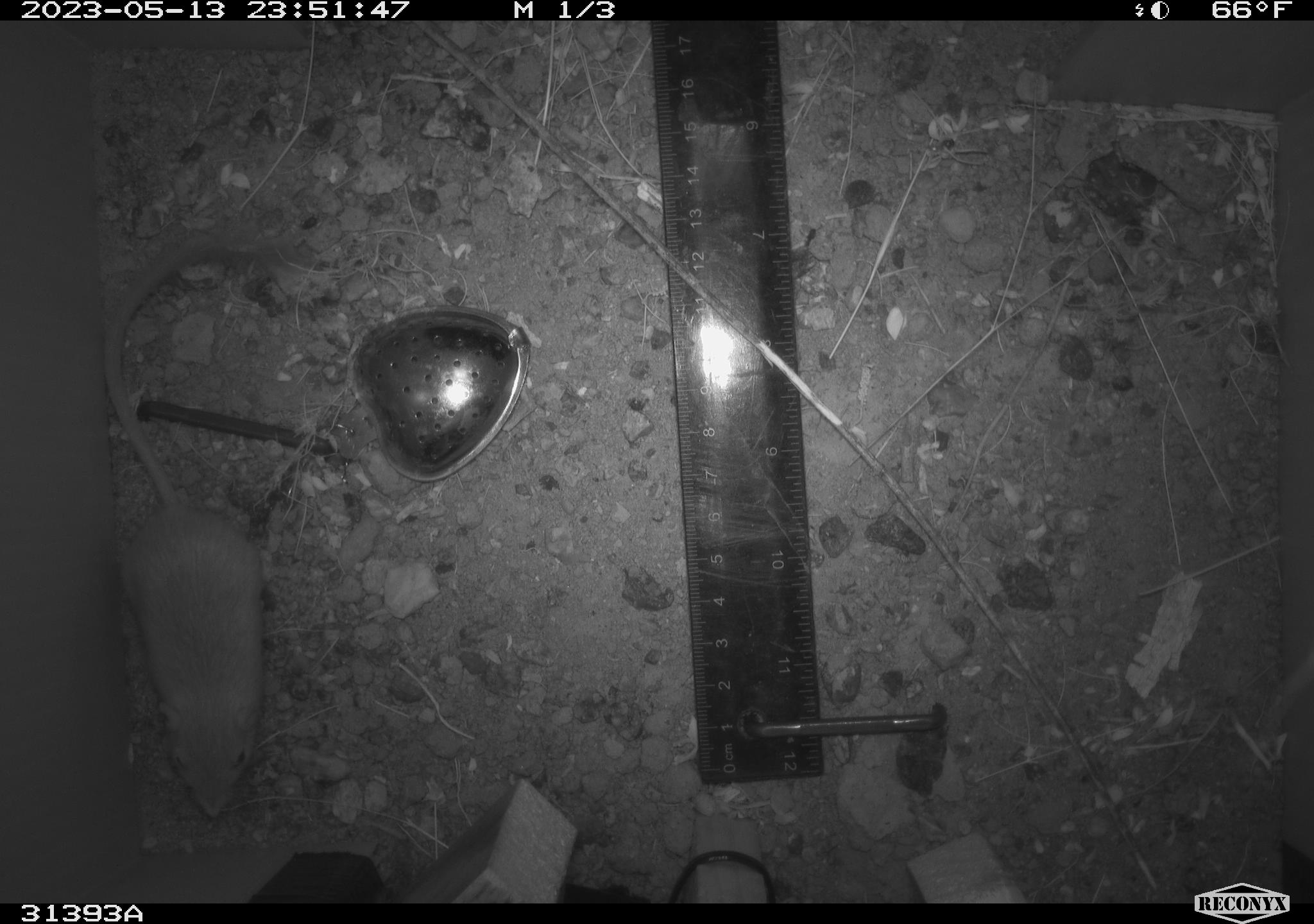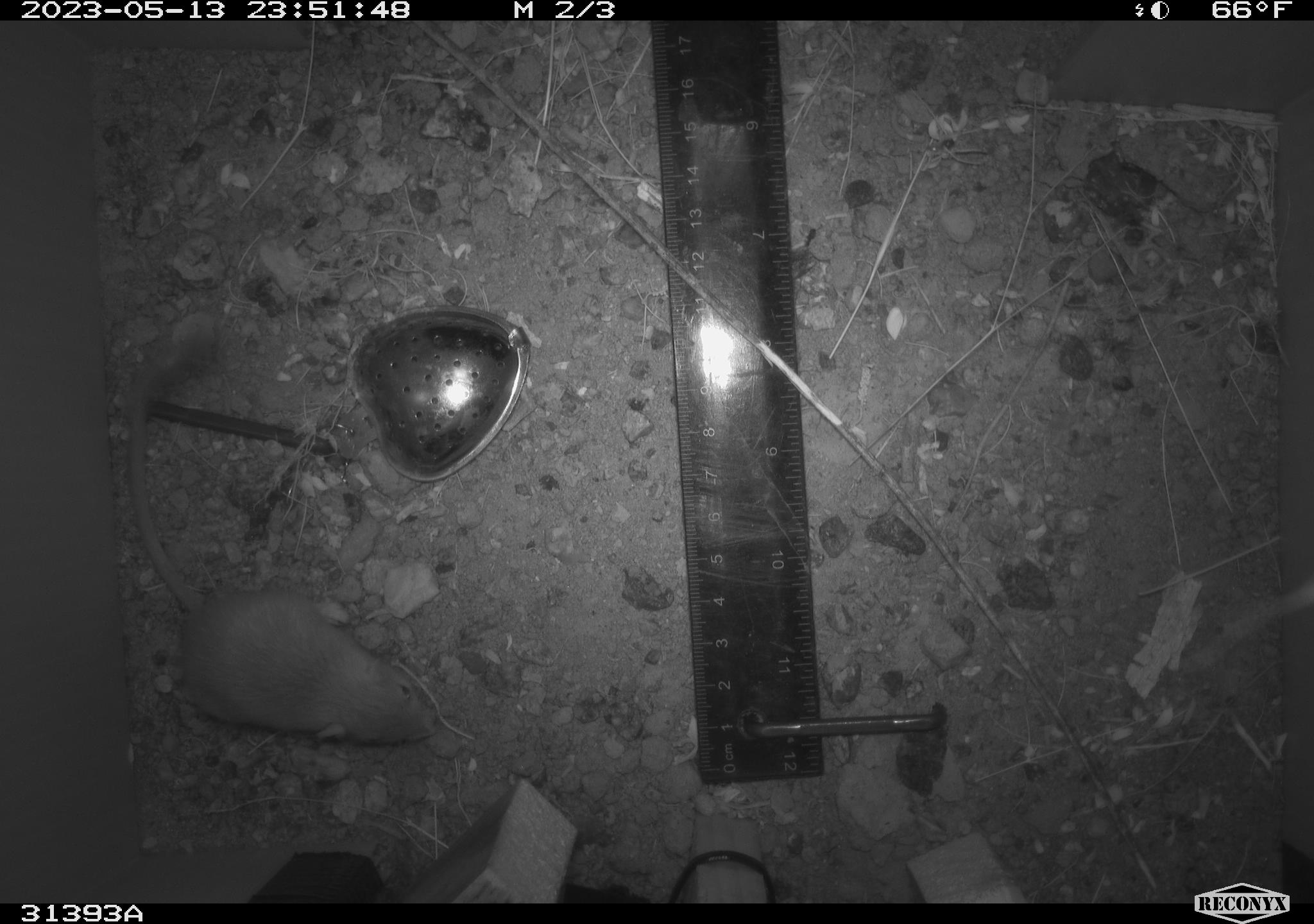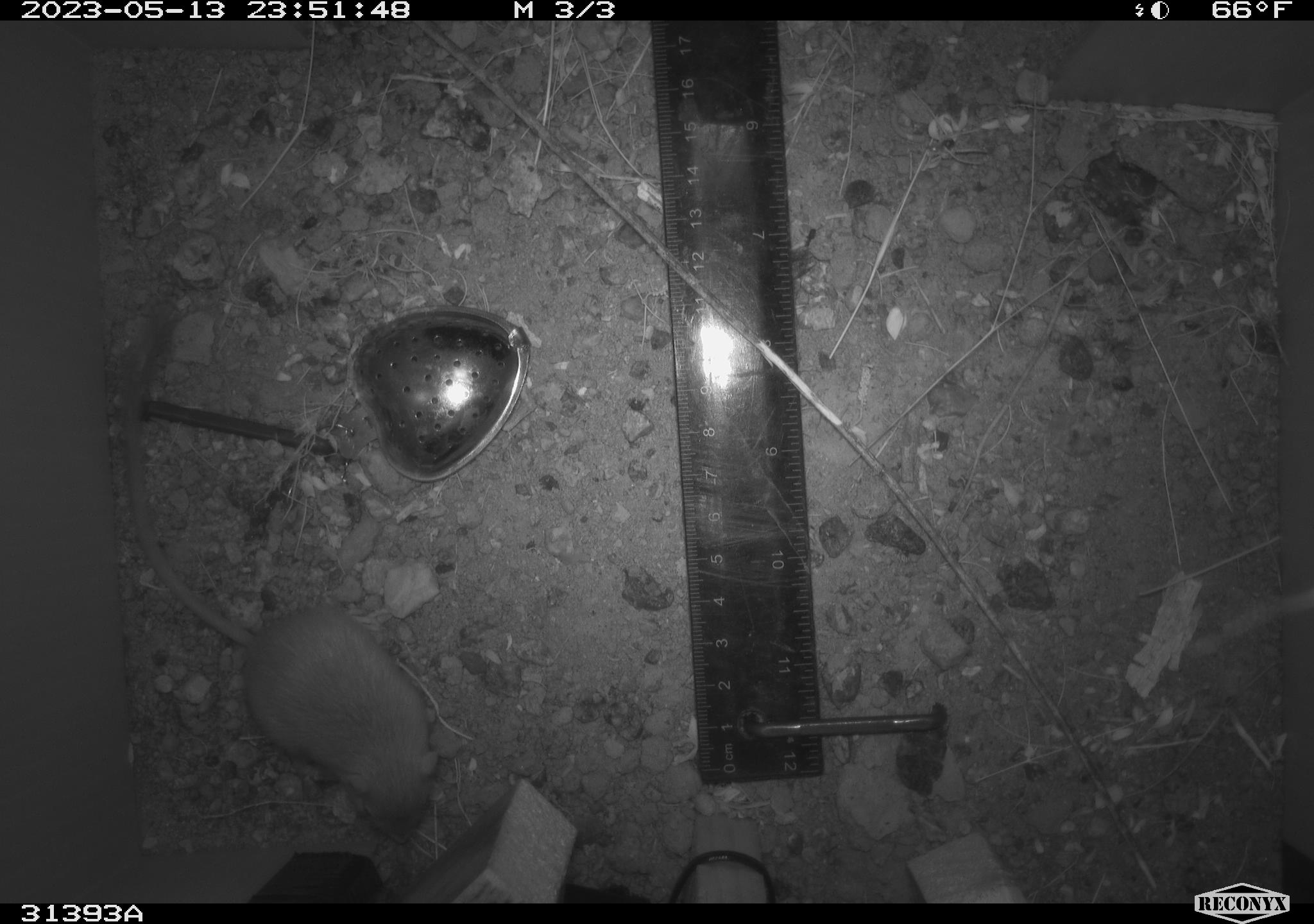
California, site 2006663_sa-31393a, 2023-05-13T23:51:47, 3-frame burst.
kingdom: Animalia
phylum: Chordata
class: Mammalia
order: Rodentia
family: Heteromyidae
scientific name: Heteromyidae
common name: kangaroo rats and pocket mice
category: heteromyidae family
Heteromyidae family (kangaroo rats and pocket mice) (Heteromyidae).